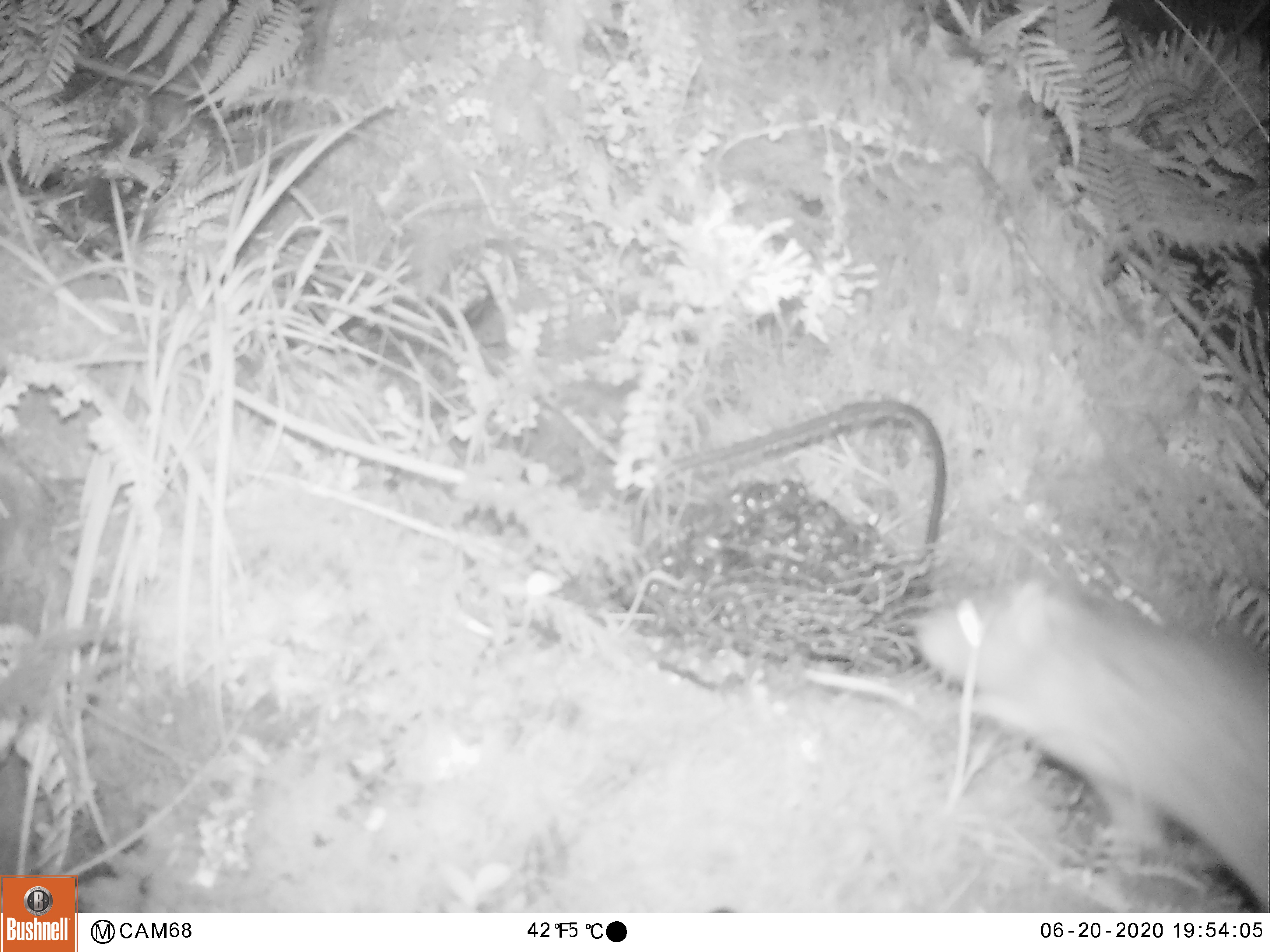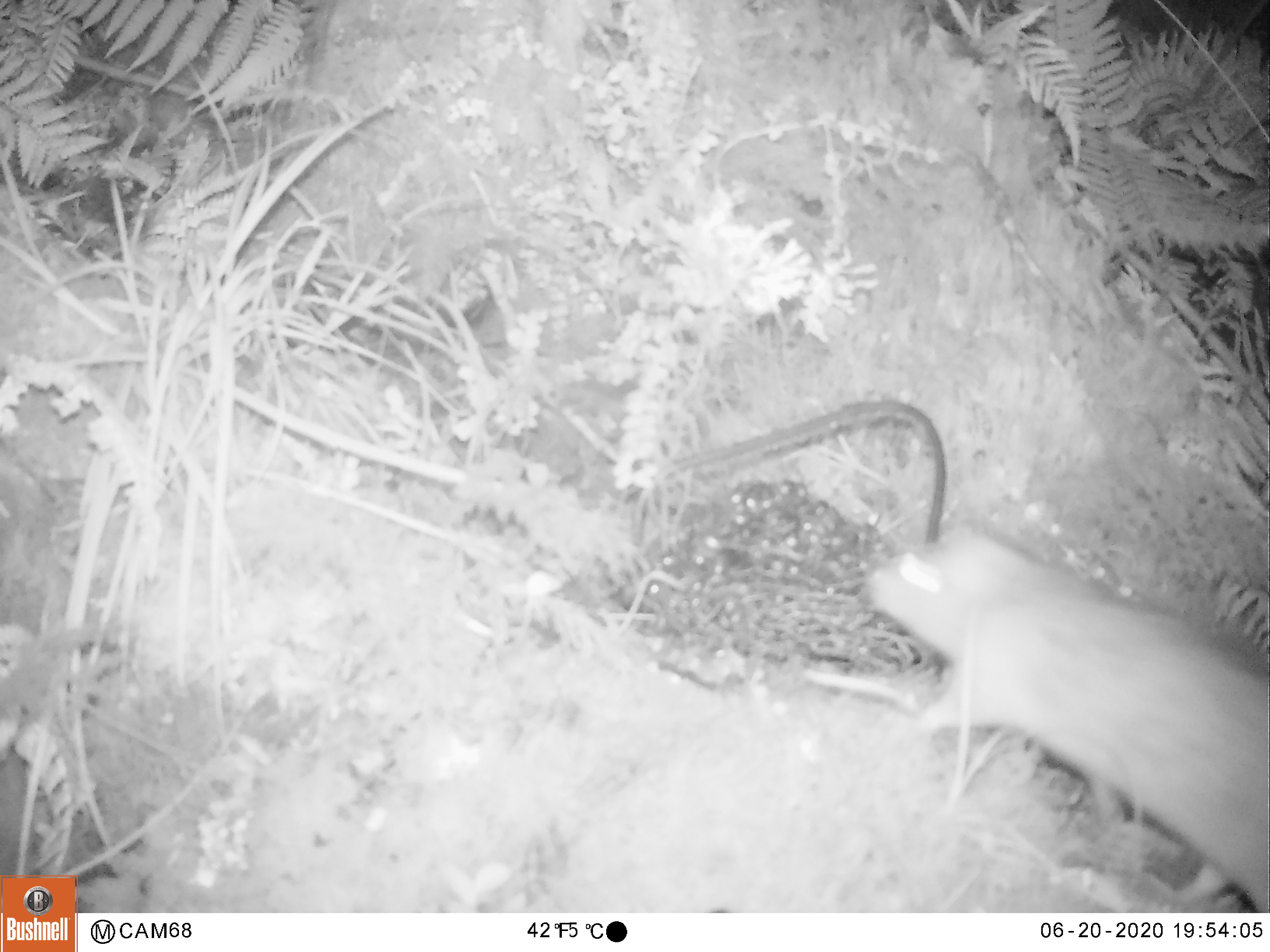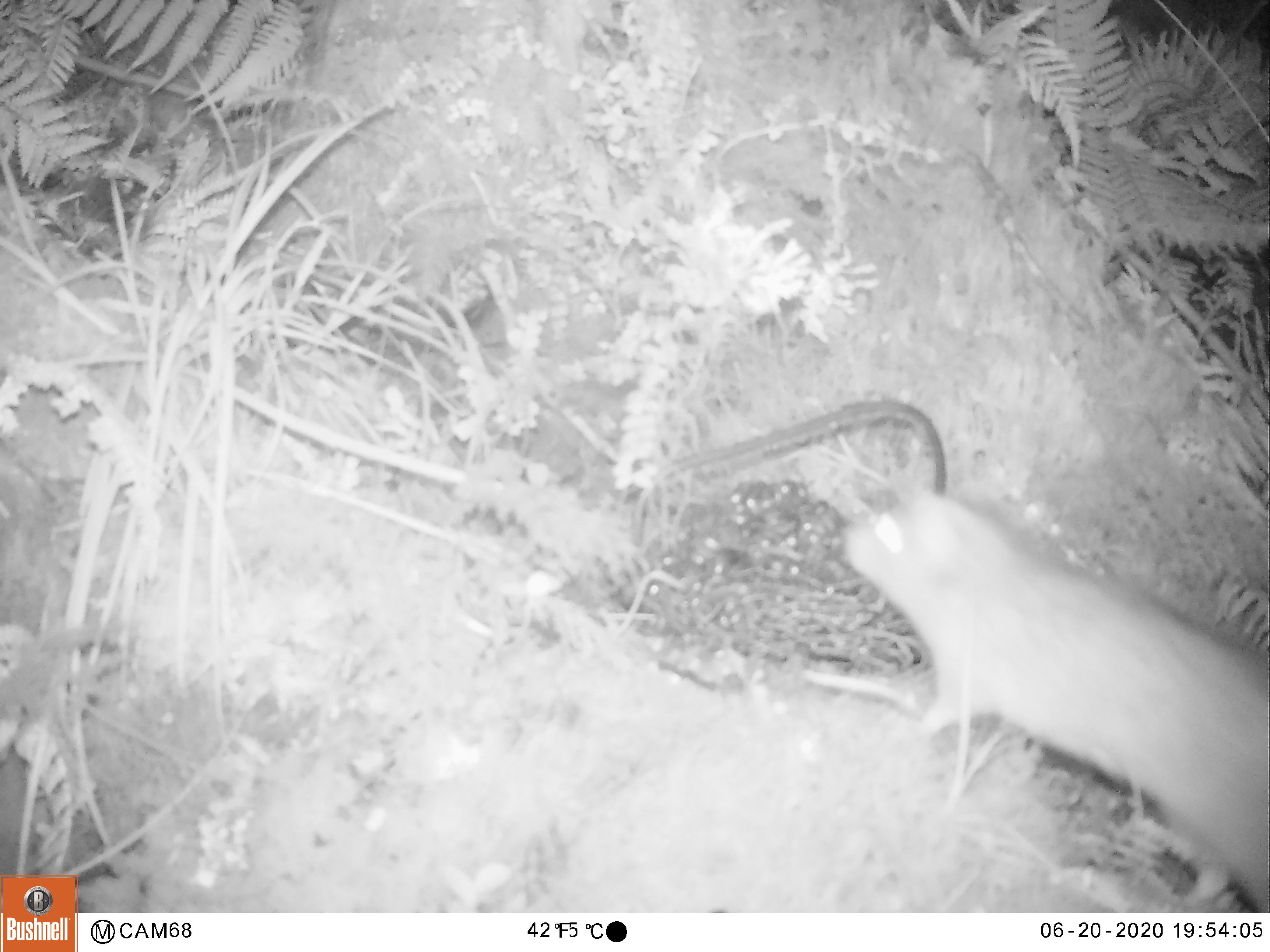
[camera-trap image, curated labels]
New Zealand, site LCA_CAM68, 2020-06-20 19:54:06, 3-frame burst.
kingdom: Animalia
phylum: Chordata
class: Mammalia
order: Rodentia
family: Muridae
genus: Rattus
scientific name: Rattus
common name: rat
Rat (Rattus).